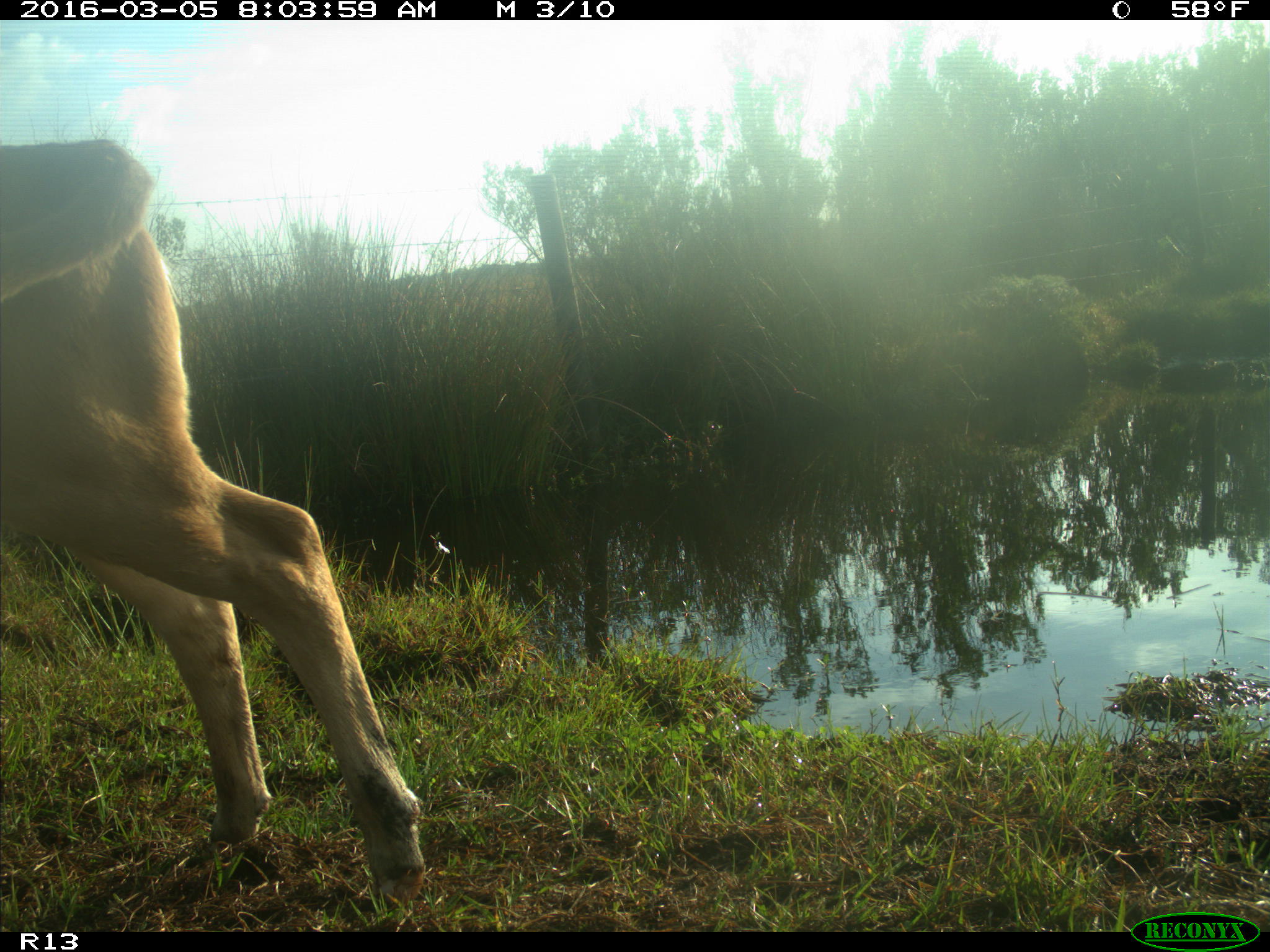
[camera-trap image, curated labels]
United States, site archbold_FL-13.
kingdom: Animalia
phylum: Chordata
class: Mammalia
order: Artiodactyla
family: Bovidae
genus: Bos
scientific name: Bos taurus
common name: domestic cow